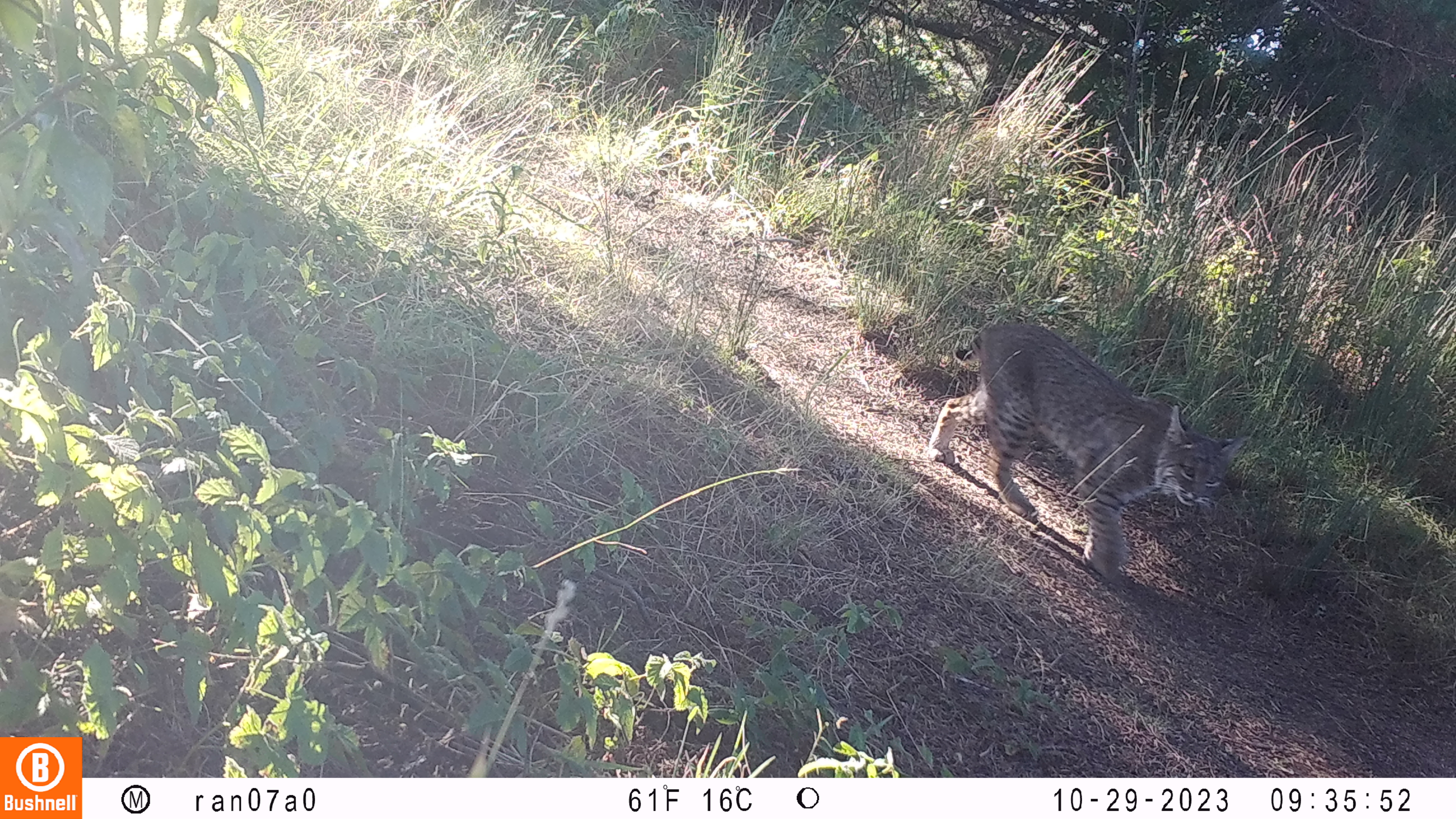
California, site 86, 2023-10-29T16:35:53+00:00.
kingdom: Animalia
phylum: Chordata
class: Mammalia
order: Carnivora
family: Felidae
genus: Lynx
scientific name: Lynx rufus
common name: bobcat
Bobcat (Lynx rufus).